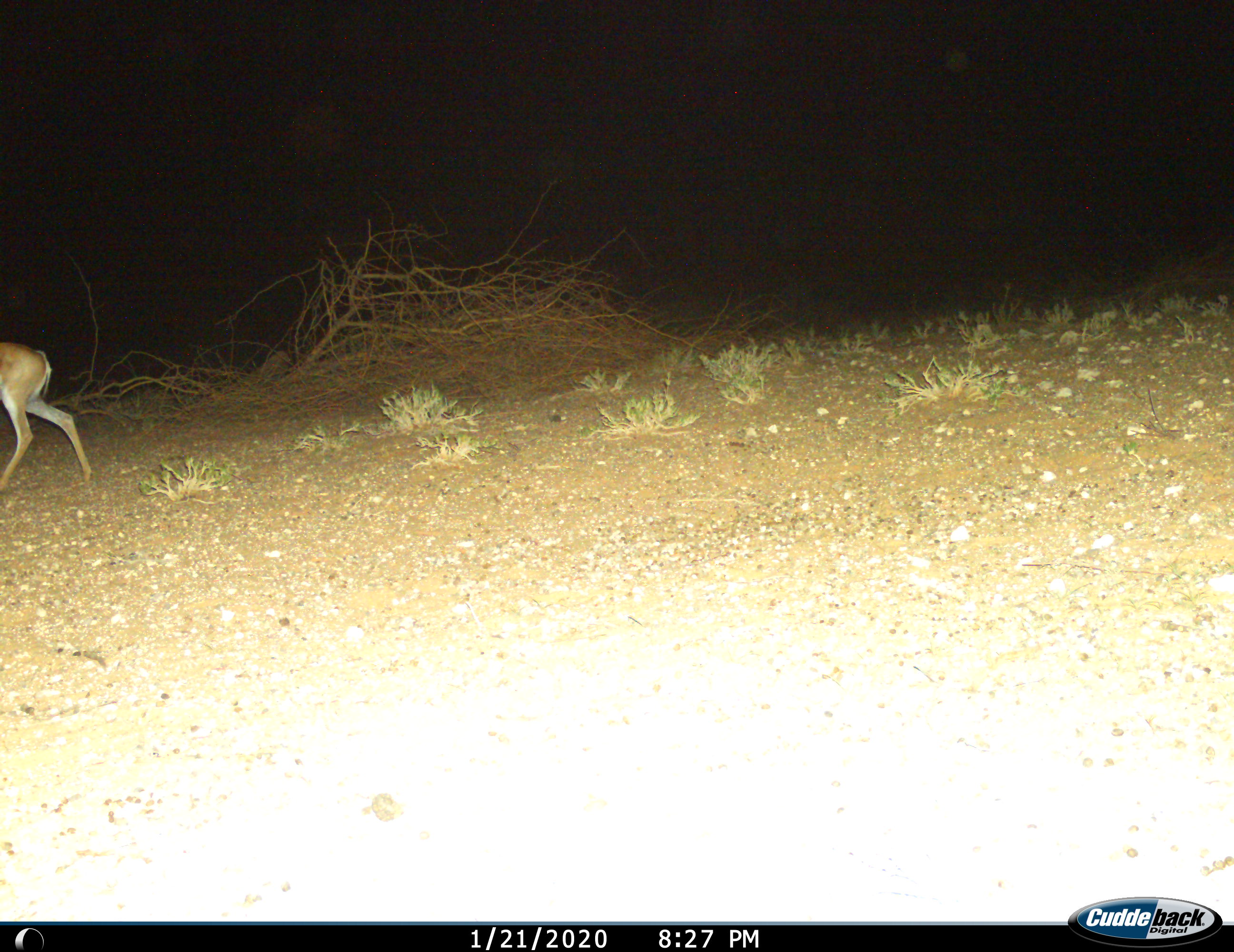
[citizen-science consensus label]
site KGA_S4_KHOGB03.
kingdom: Animalia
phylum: Chordata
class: Mammalia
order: Artiodactyla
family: Bovidae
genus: Antidorcas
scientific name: Antidorcas marsupialis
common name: springbok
Springbok (Antidorcas marsupialis), count 1. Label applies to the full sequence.